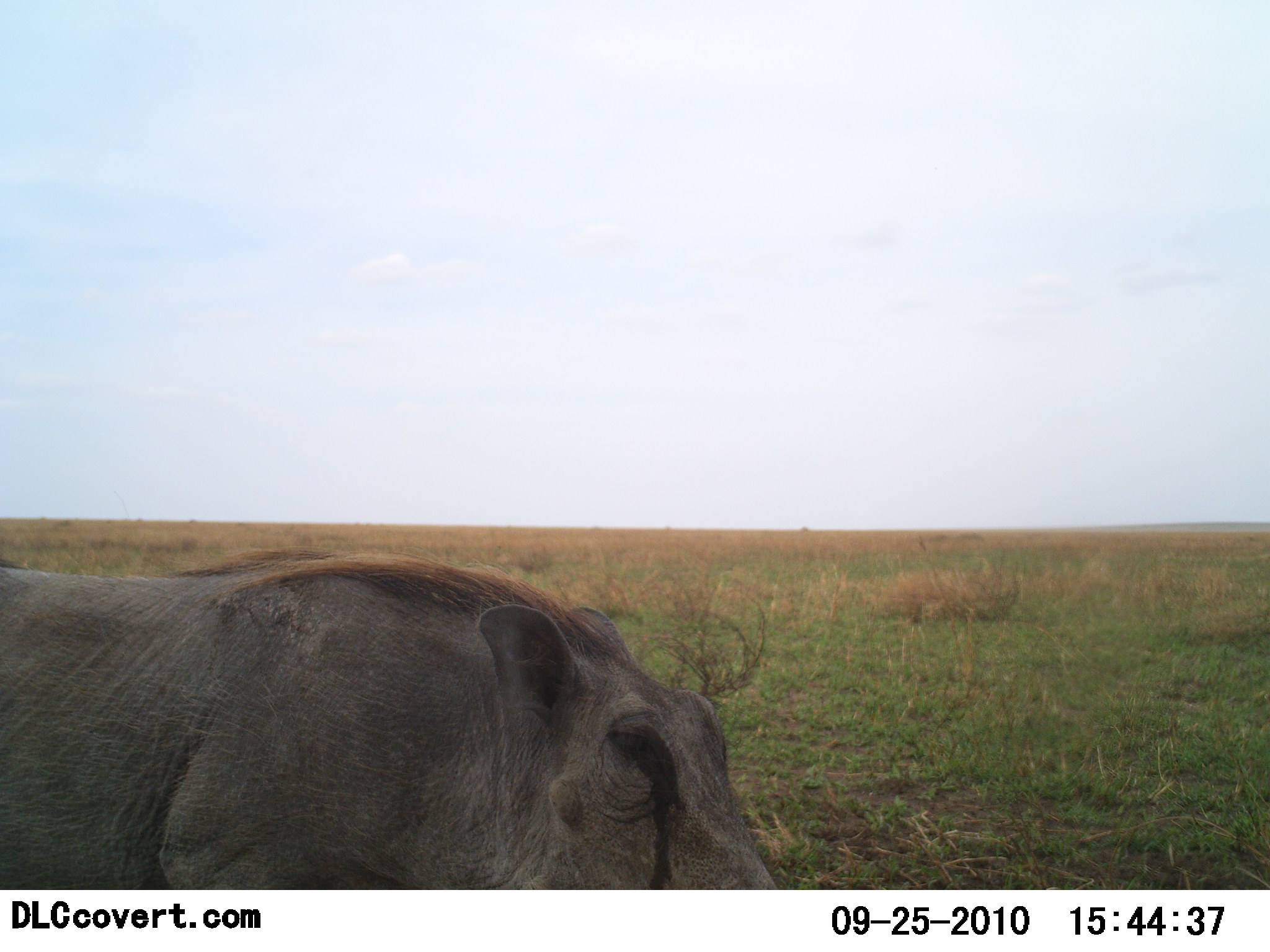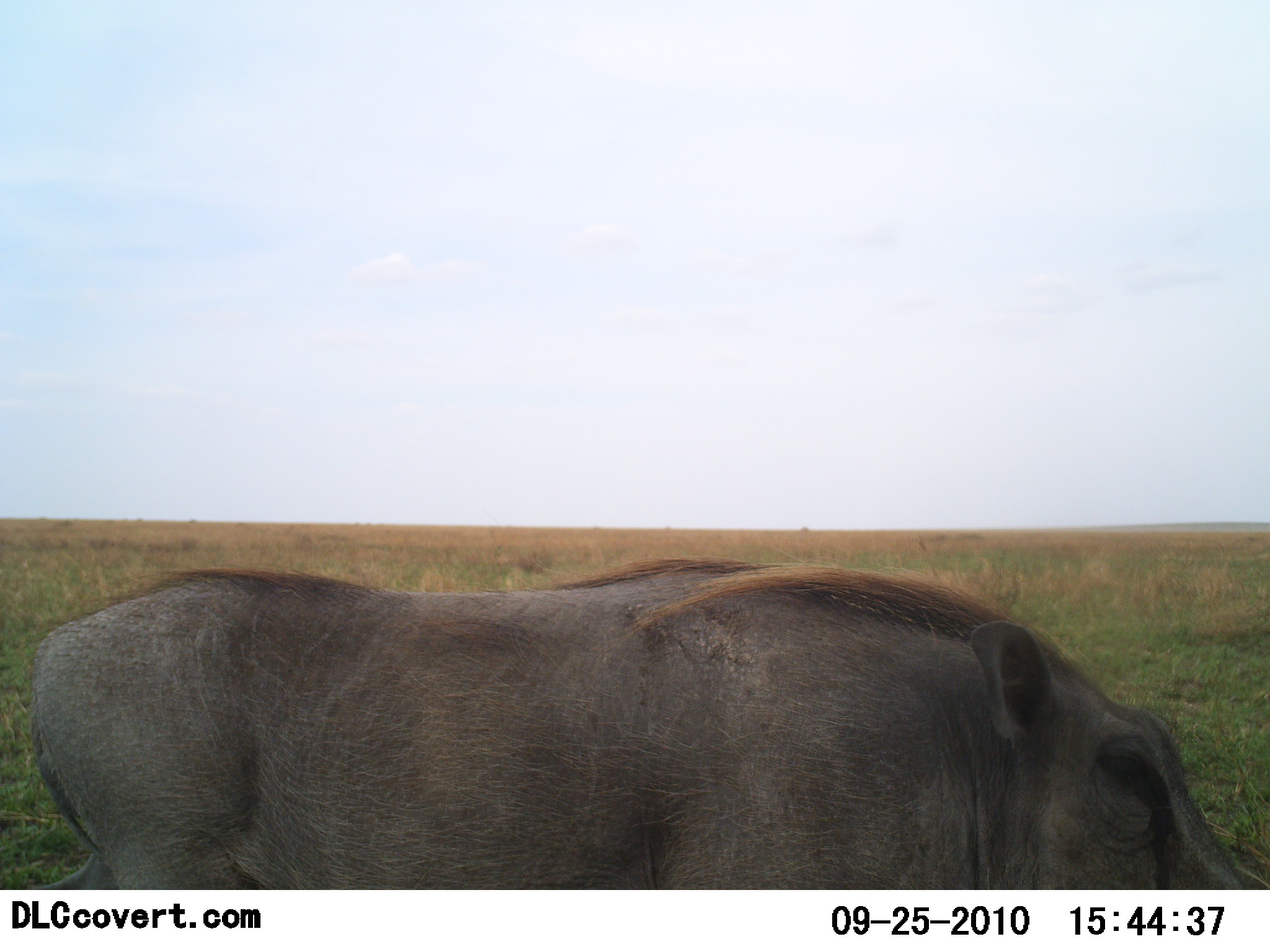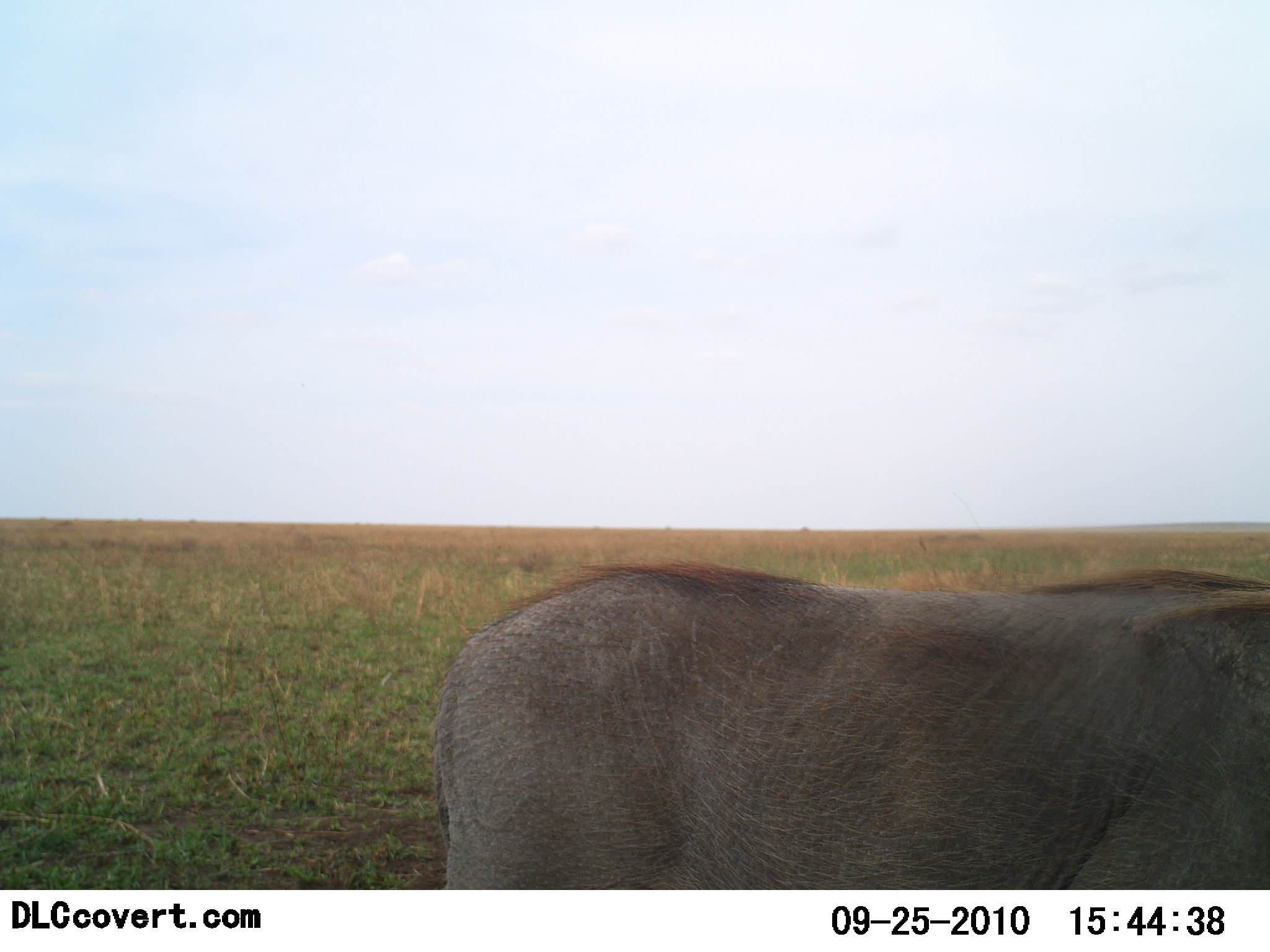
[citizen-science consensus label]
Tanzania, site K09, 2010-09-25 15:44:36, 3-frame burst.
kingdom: Animalia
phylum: Chordata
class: Mammalia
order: Artiodactyla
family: Suidae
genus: Phacochoerus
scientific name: Phacochoerus africanus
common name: warthog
Warthog (Phacochoerus africanus), count 1. Behavior (volunteer vote fractions): standing 9%, resting 0%, moving 91%, interacting 0%. Young present (vote fraction): 0%. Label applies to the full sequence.